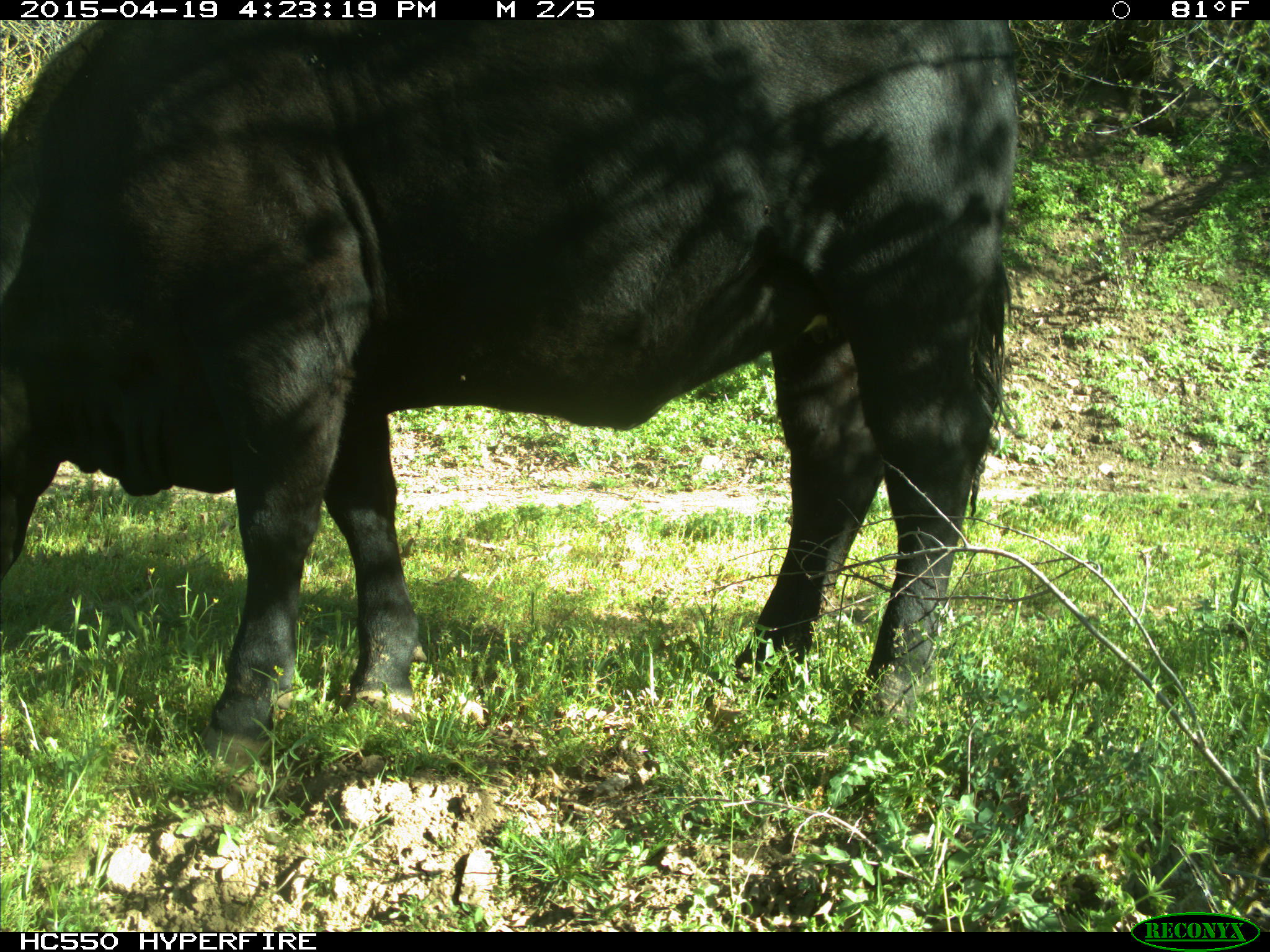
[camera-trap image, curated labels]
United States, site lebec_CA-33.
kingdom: Animalia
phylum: Chordata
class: Mammalia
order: Artiodactyla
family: Bovidae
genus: Bos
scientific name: Bos taurus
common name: domestic cow